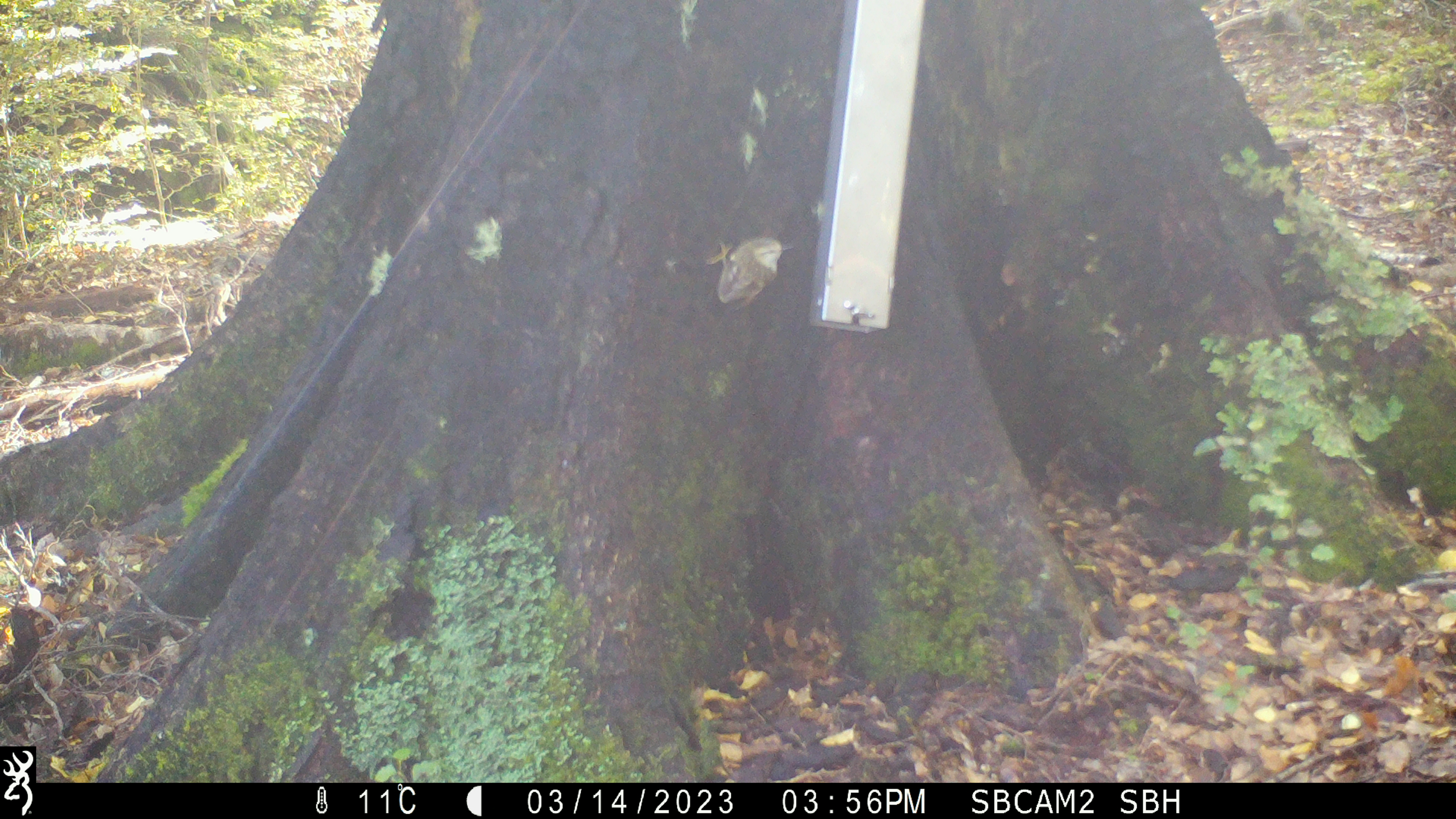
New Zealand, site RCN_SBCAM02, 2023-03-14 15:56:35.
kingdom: Animalia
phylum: Chordata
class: Aves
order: Passeriformes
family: Acanthisittidae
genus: Acanthisitta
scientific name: Acanthisitta chloris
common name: rifleman